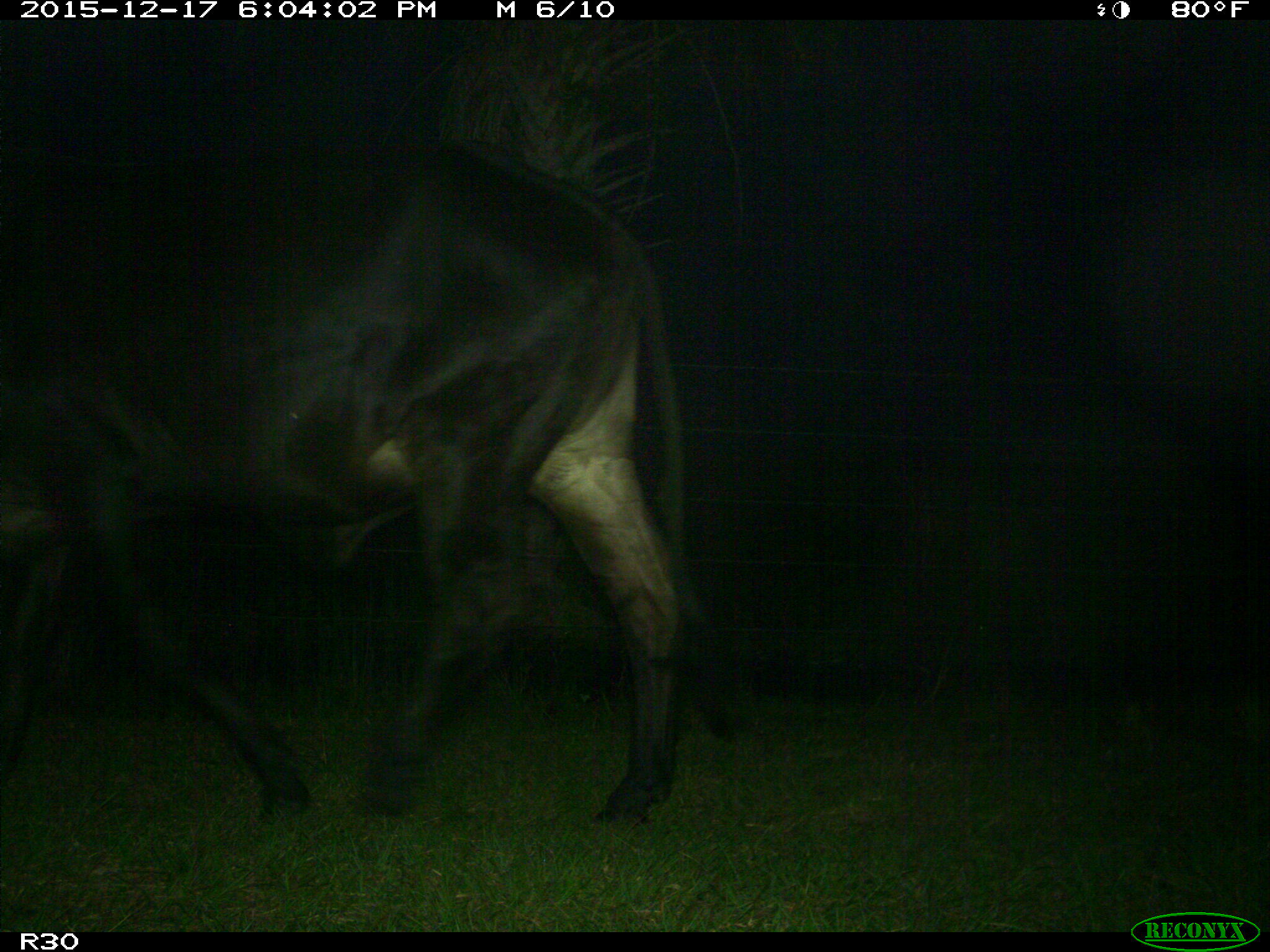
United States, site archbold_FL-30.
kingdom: Animalia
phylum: Chordata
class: Mammalia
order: Artiodactyla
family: Bovidae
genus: Bos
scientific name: Bos taurus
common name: domestic cow